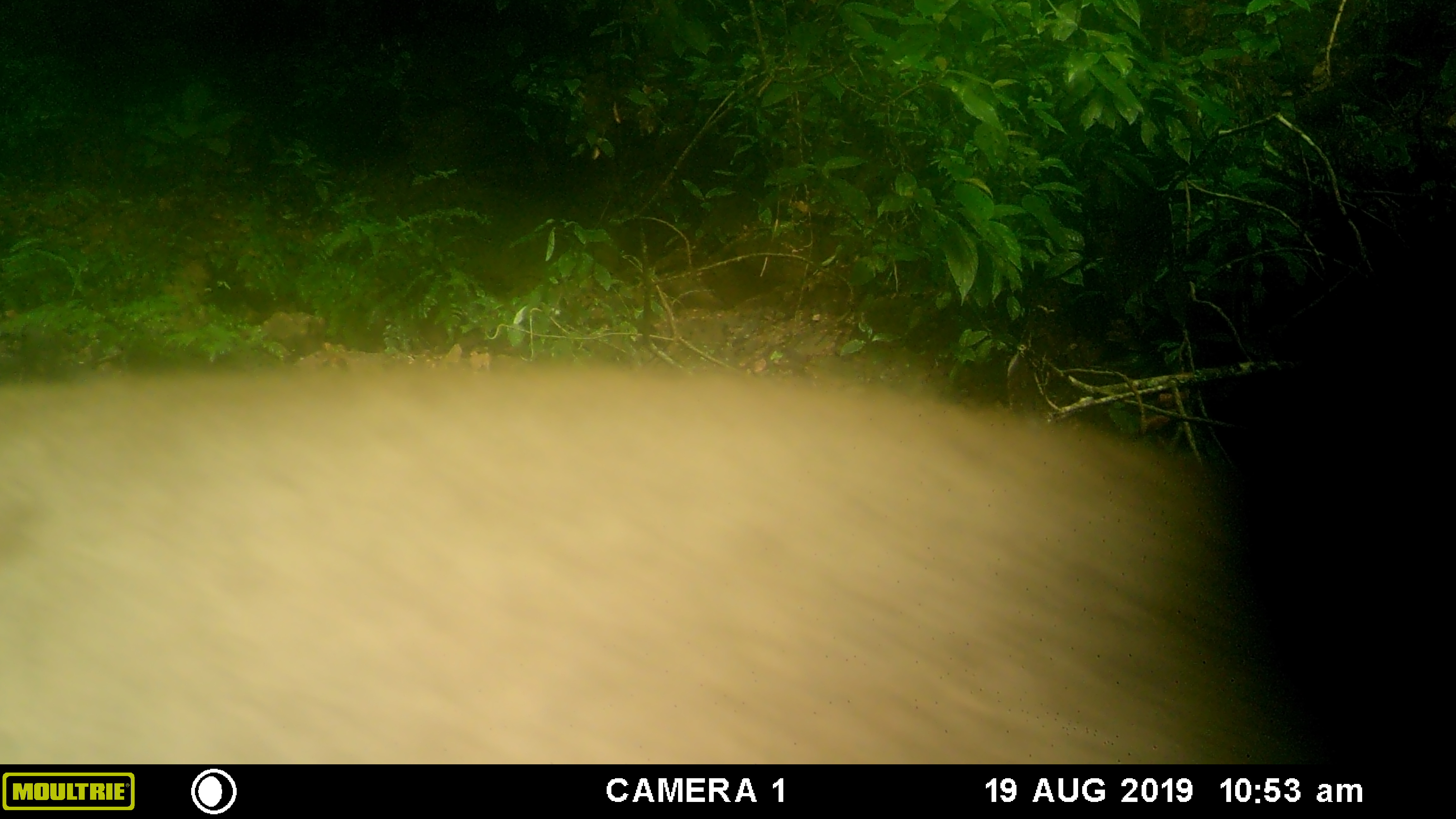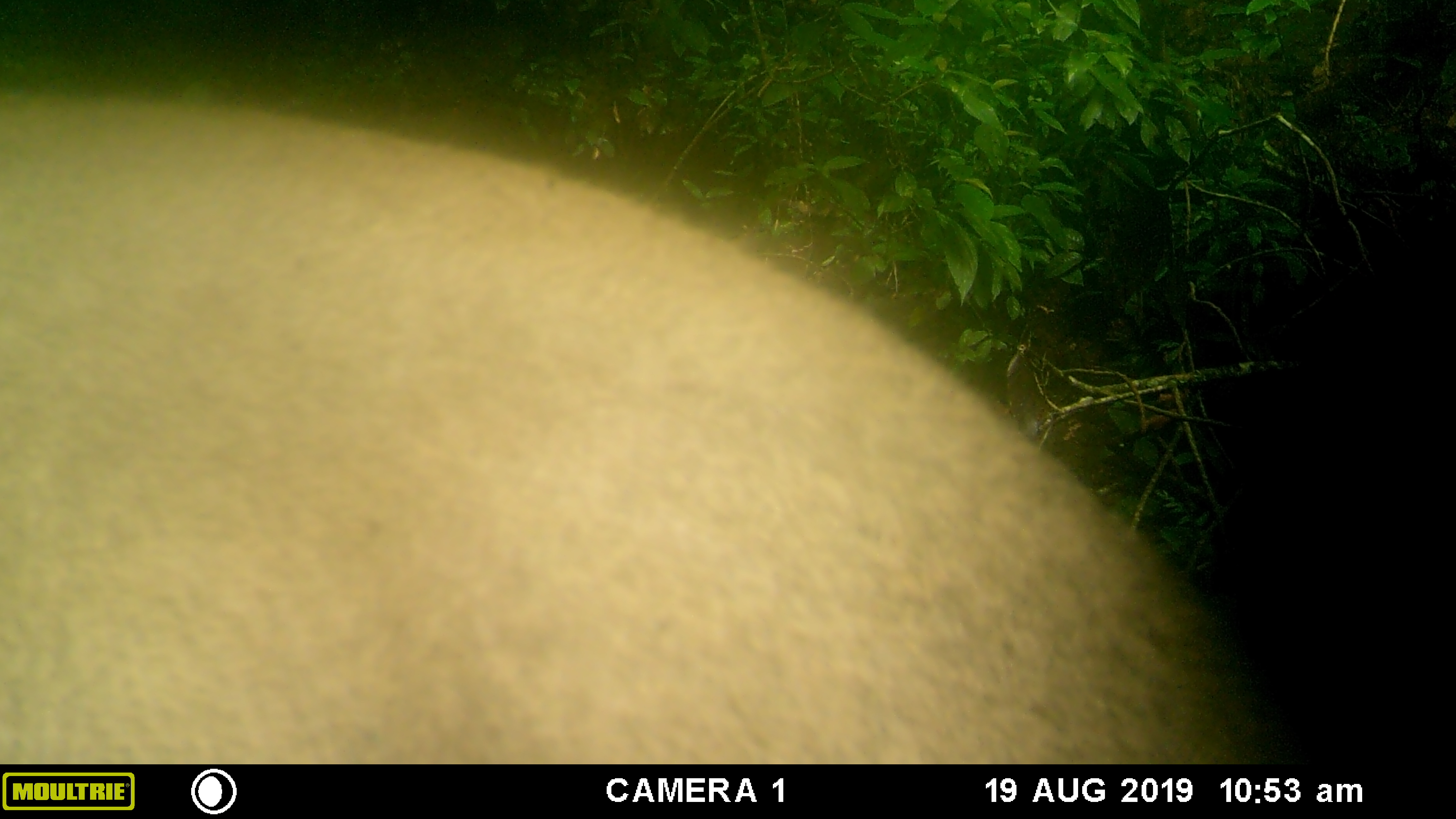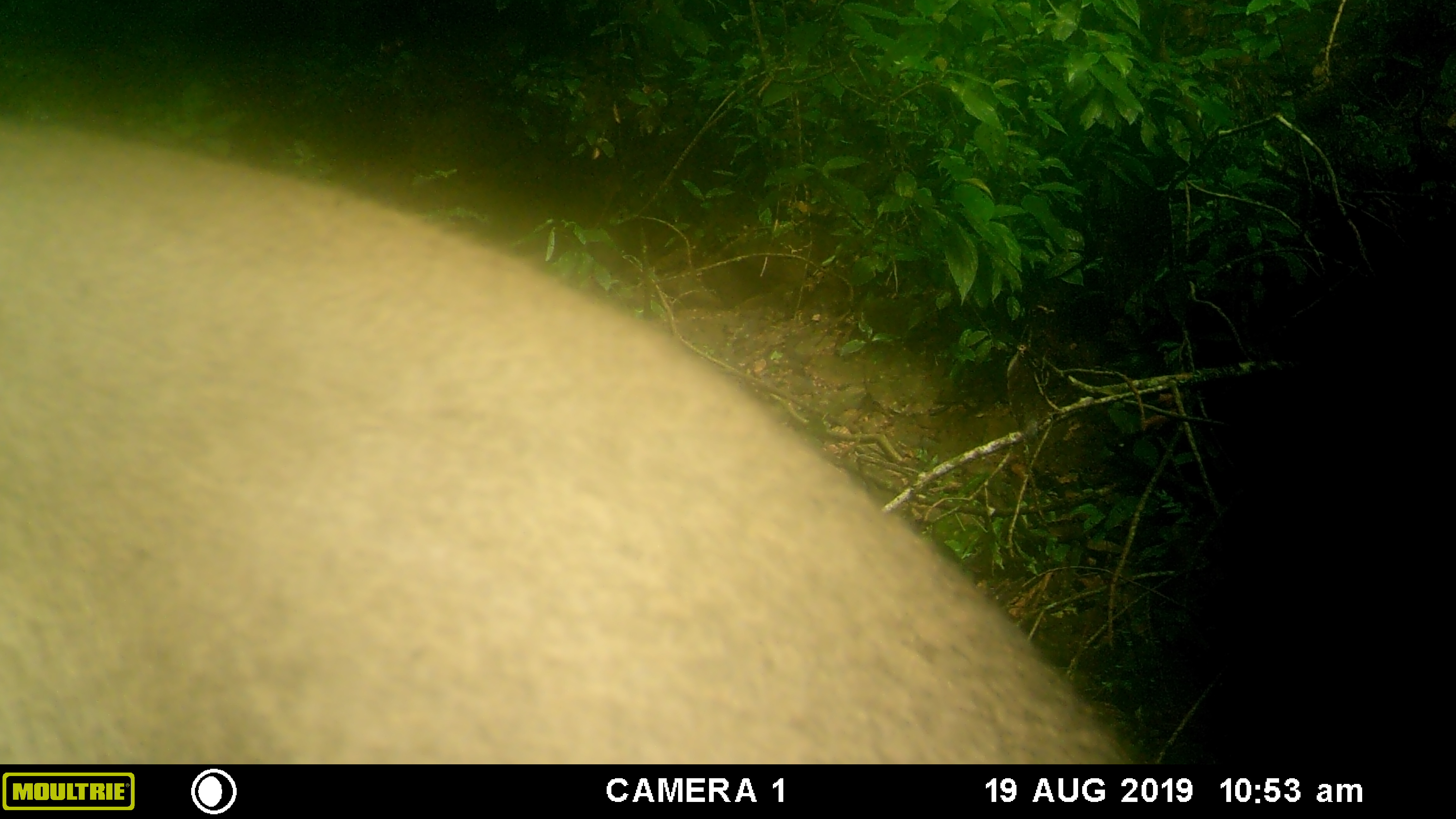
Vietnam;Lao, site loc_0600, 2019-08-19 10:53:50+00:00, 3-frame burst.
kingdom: Animalia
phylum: Chordata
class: Mammalia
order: Artiodactyla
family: Suidae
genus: Sus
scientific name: Sus scrofa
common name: eurasian wild pig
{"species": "eurasian wild pig (Sus scrofa)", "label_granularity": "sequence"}